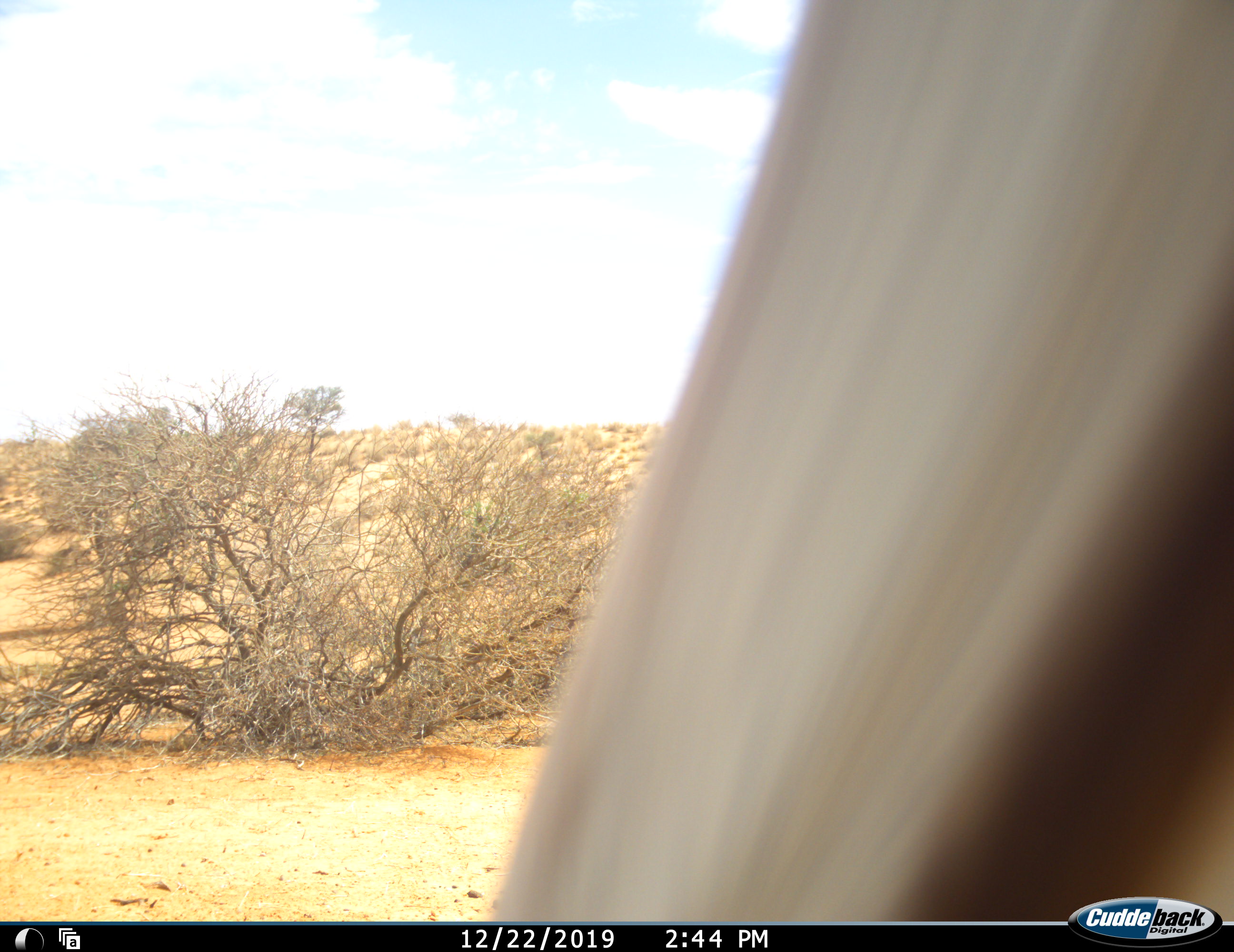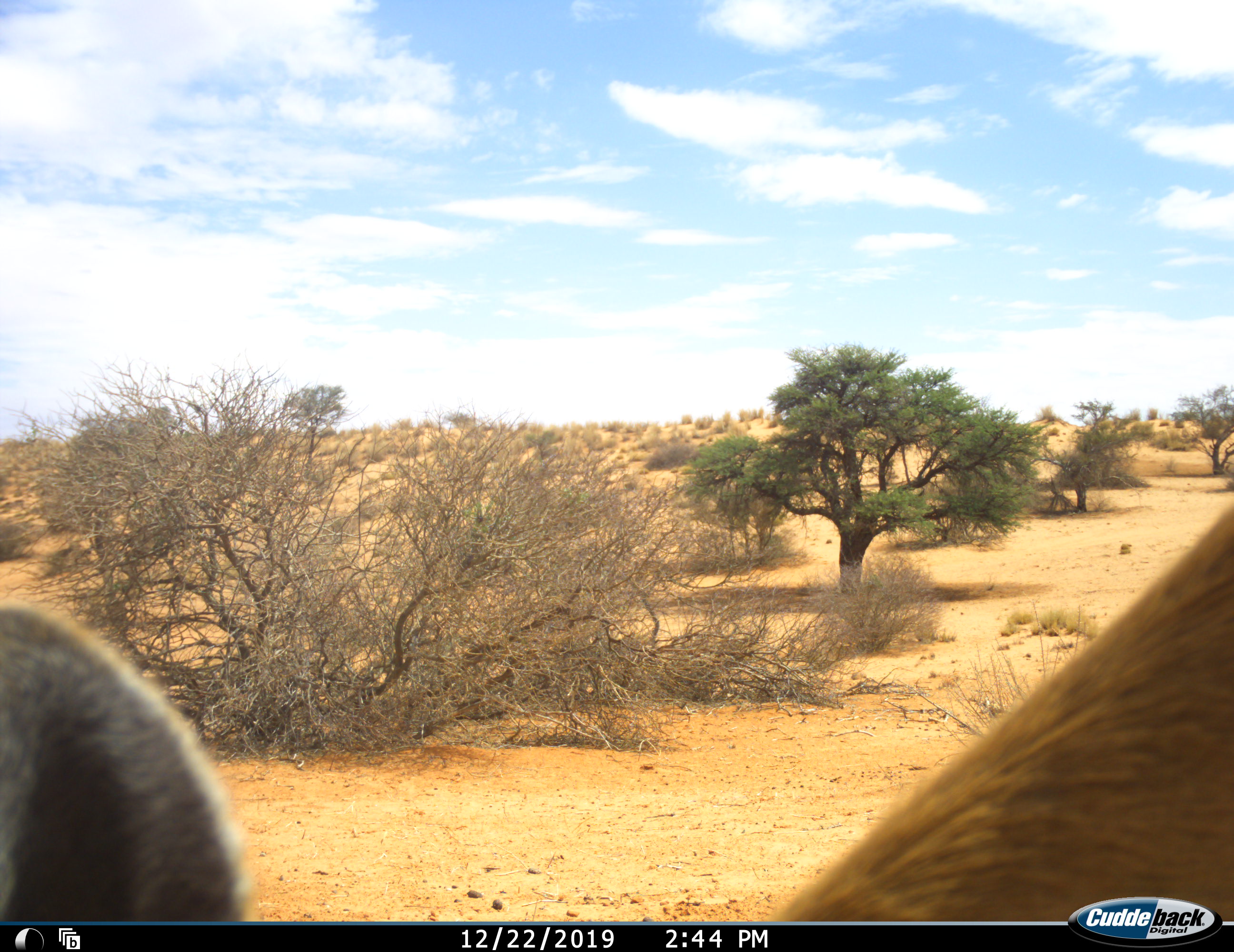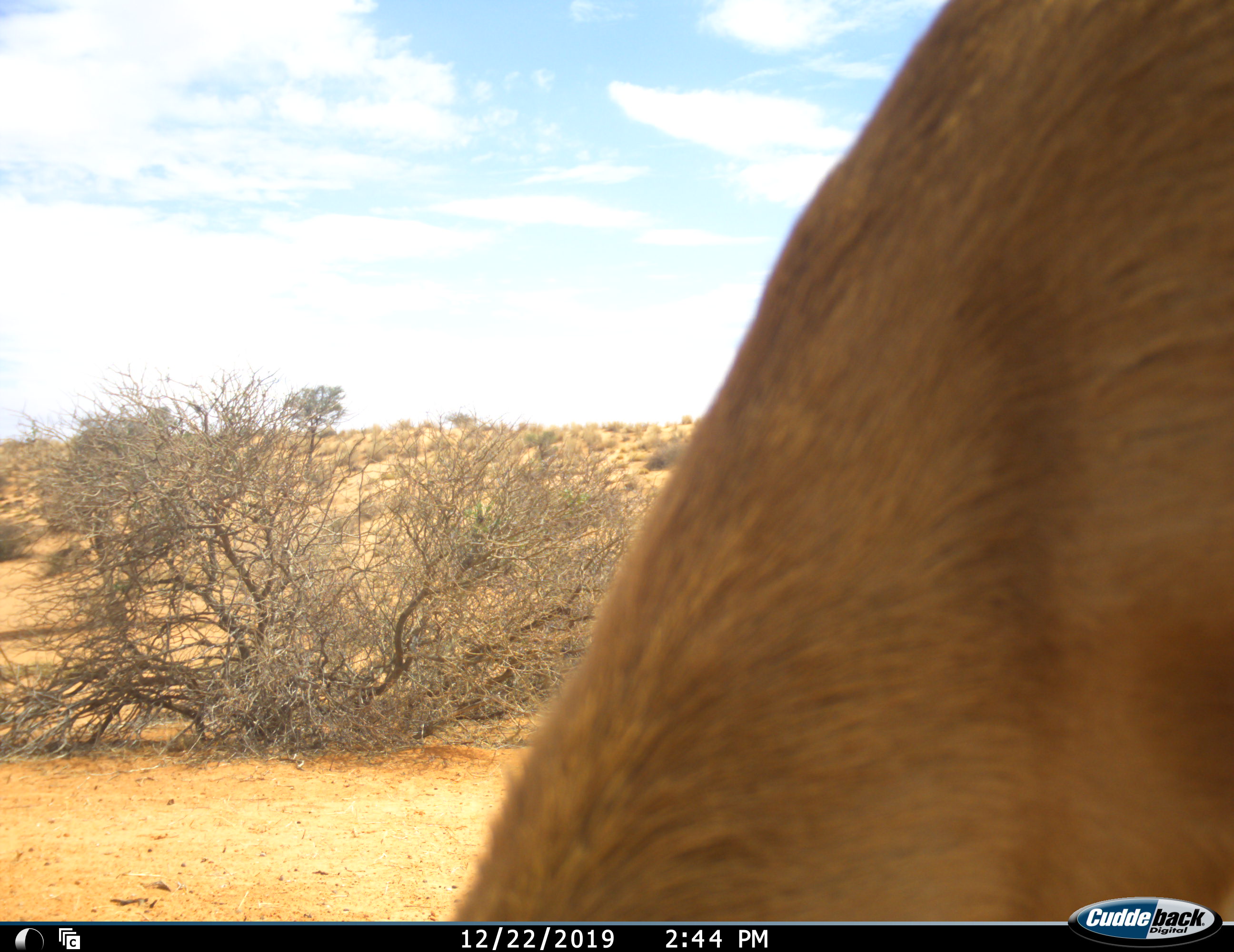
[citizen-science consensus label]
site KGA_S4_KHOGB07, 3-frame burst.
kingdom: Animalia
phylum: Chordata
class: Mammalia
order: Artiodactyla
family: Bovidae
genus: Antidorcas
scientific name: Antidorcas marsupialis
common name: springbok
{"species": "springbok (Antidorcas marsupialis)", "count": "1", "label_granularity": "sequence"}